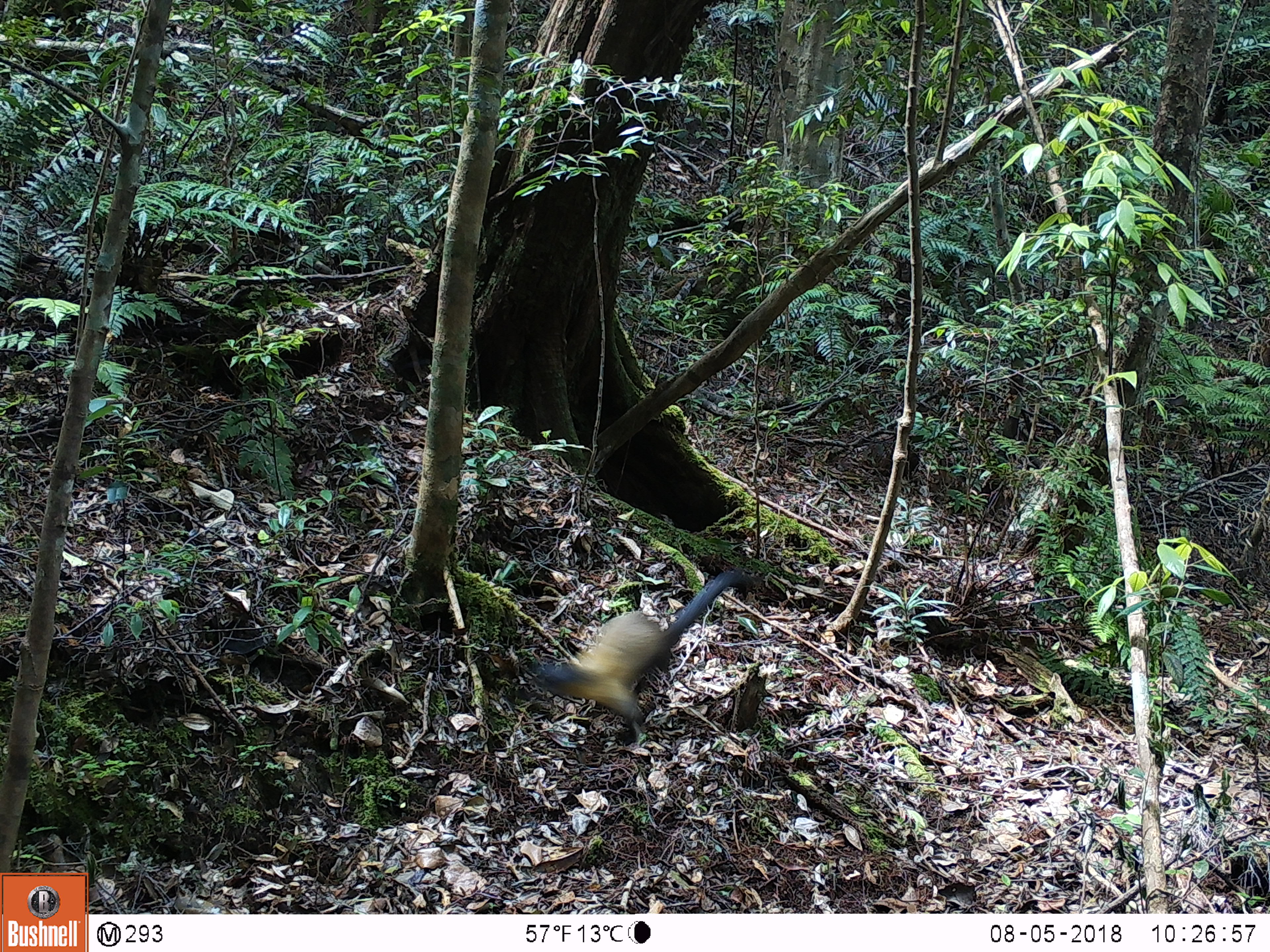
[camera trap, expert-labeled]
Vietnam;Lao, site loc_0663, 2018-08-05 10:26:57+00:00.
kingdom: Animalia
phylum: Chordata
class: Mammalia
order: Carnivora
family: Mustelidae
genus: Martes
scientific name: Martes flavigula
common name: yellow-throated marten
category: yellow throated marten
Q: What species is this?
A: Yellow throated marten (yellow-throated marten) (Martes flavigula).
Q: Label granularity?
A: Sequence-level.